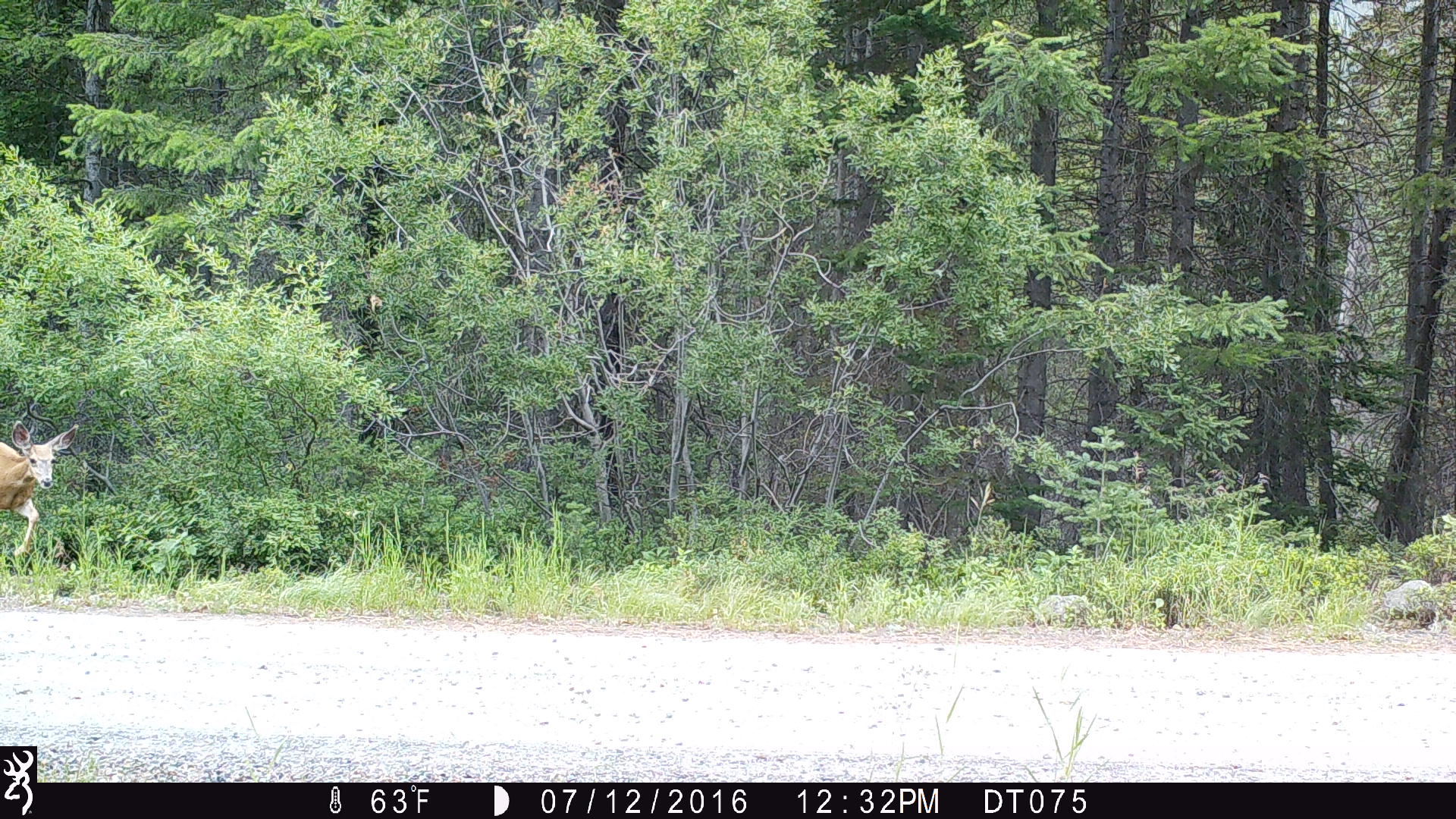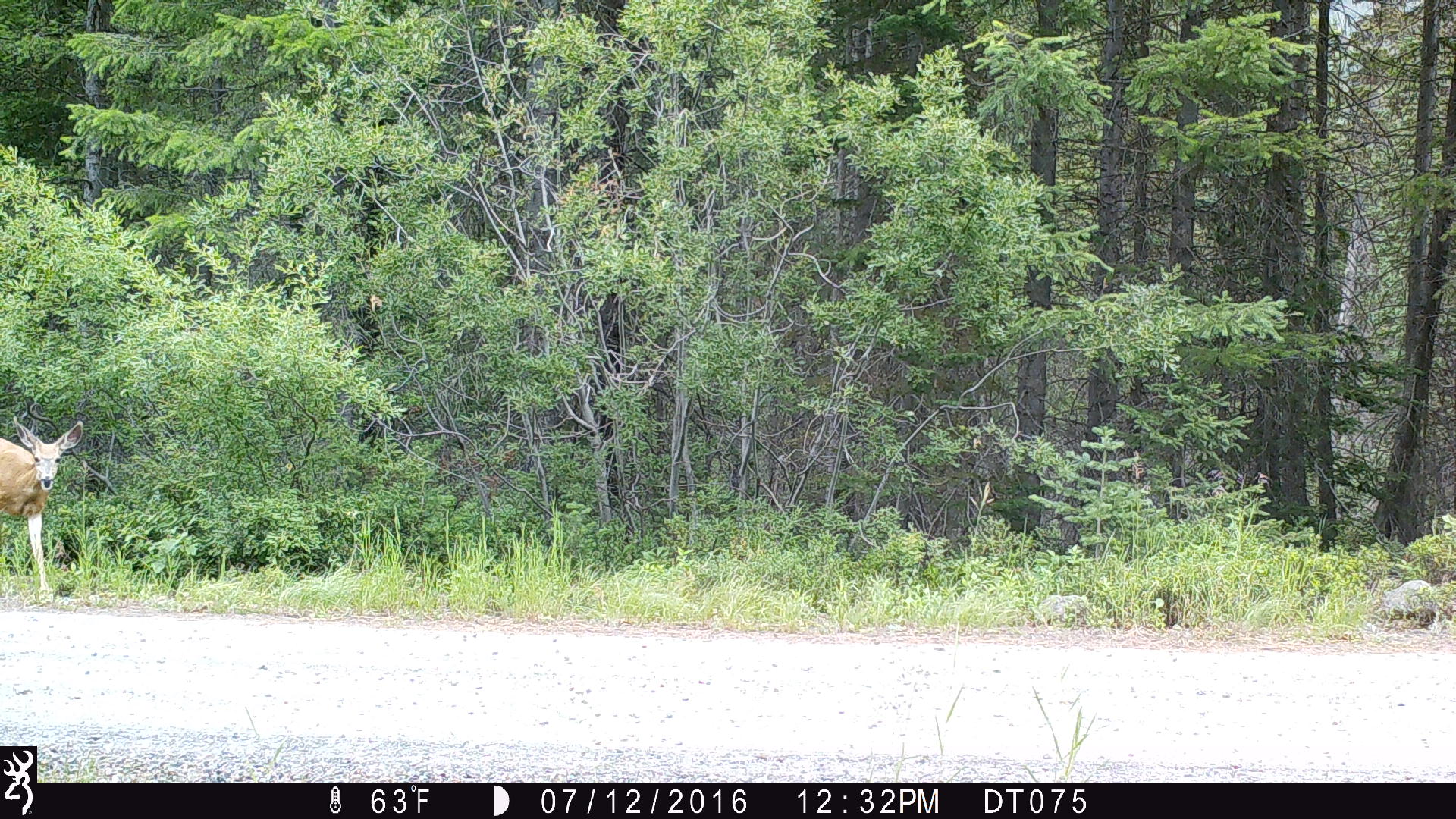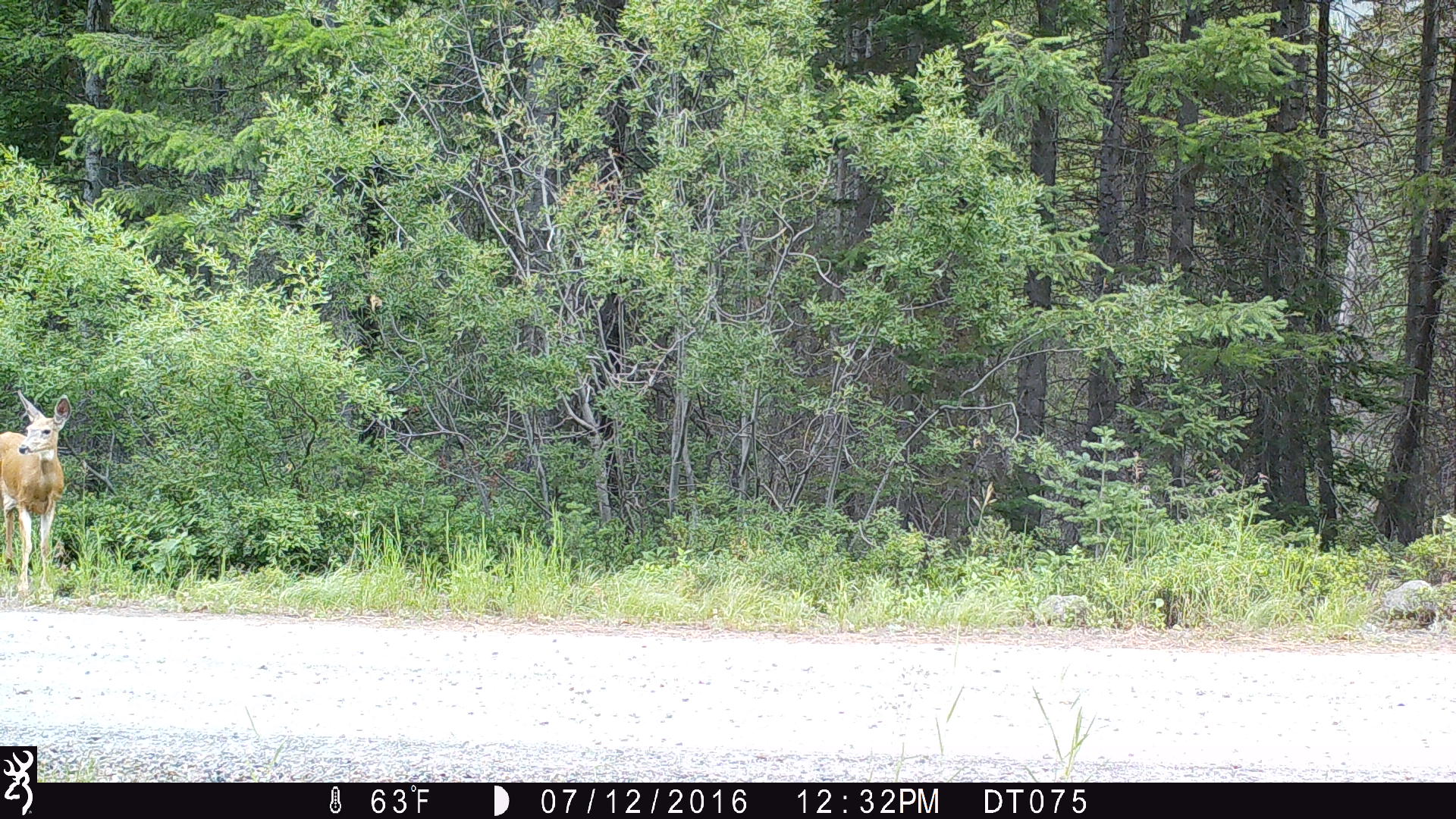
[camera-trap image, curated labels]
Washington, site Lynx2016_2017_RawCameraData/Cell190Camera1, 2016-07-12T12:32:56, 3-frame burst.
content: unidentified animal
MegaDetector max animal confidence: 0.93